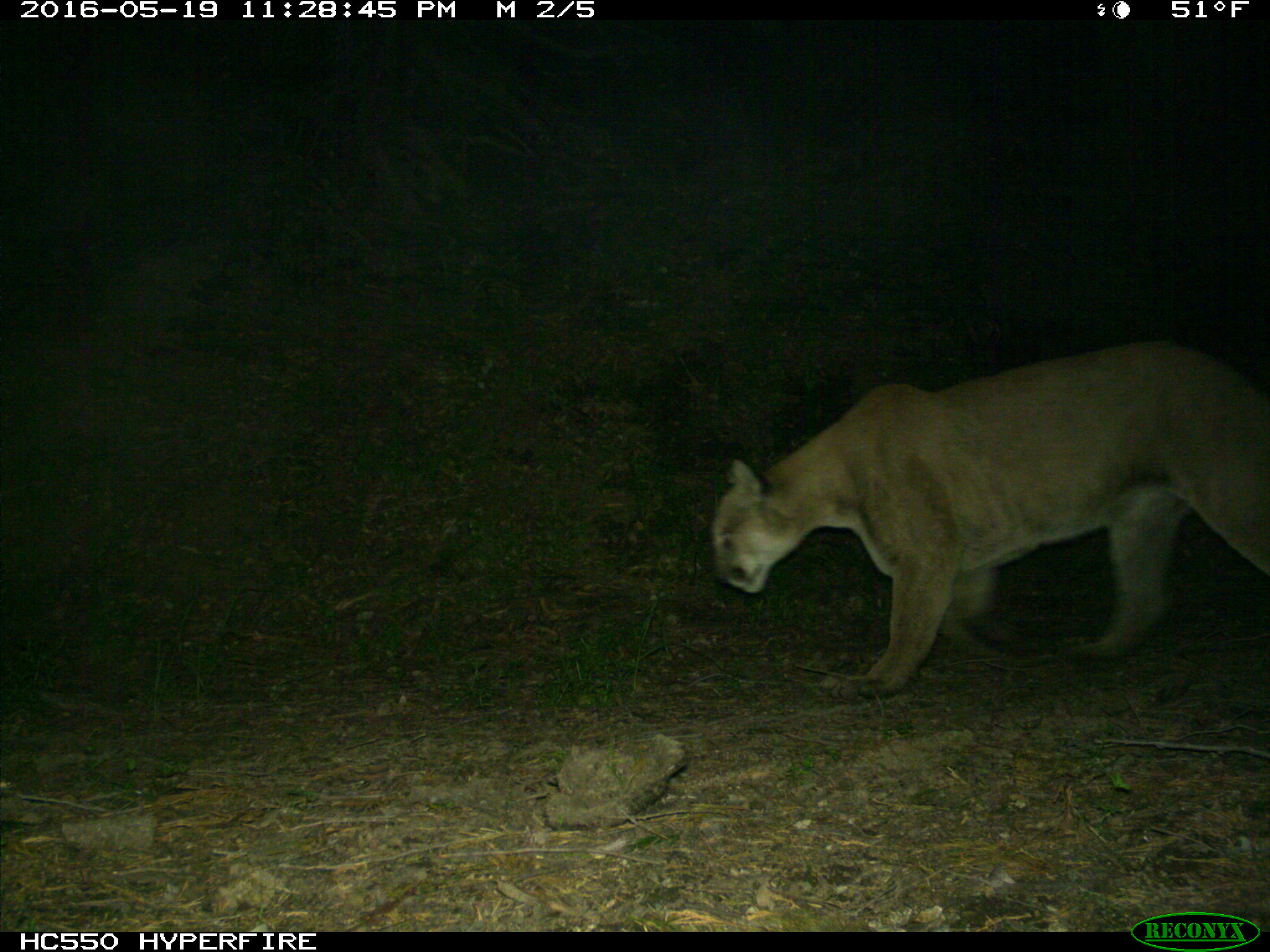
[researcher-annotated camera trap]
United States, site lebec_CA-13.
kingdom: Animalia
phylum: Chordata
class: Mammalia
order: Carnivora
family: Felidae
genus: Puma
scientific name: Puma concolor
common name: mountain lion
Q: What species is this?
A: Puma concolor (mountain lion).